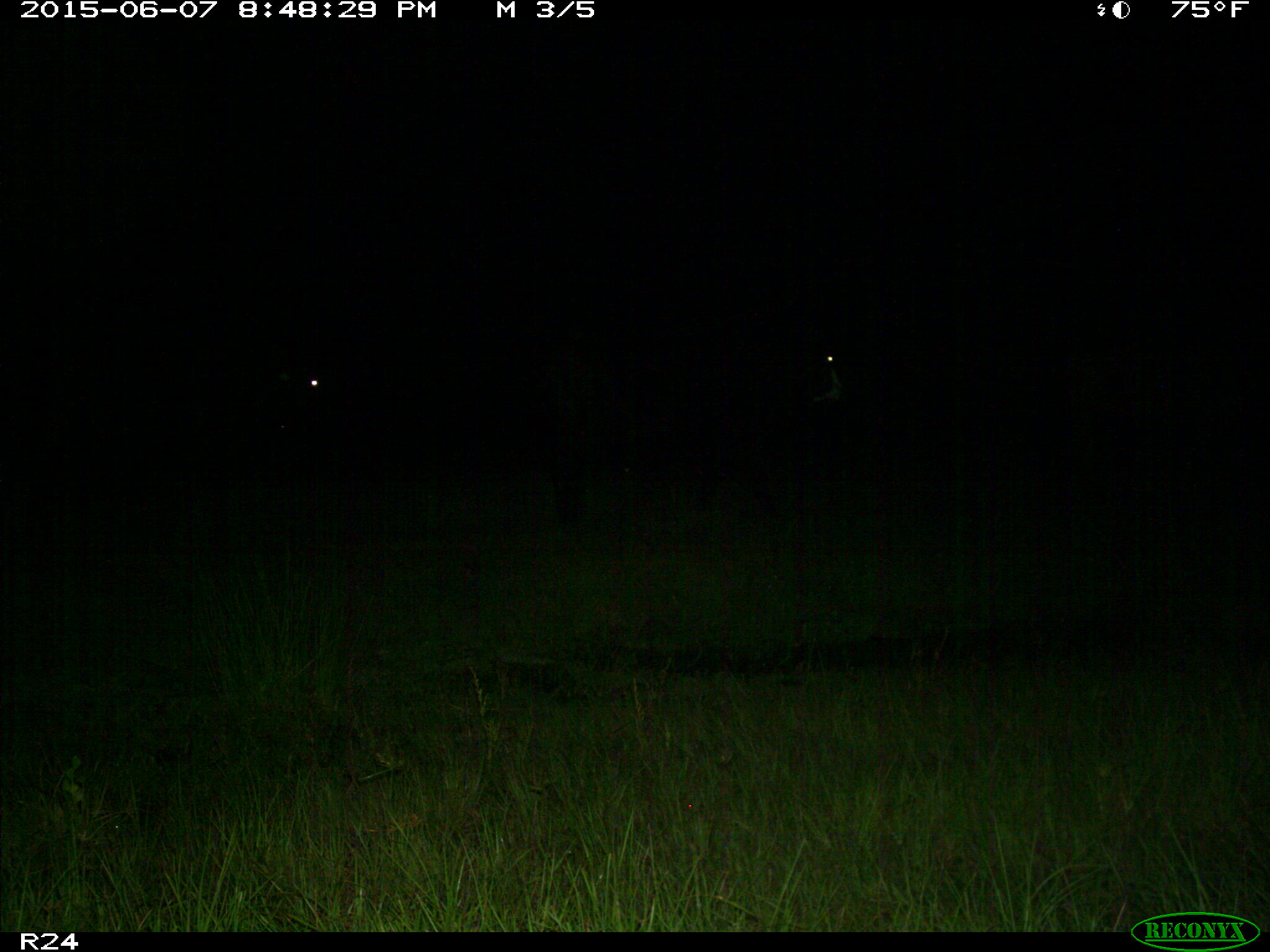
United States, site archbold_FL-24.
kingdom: Animalia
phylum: Chordata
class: Mammalia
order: Artiodactyla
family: Bovidae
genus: Bos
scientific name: Bos taurus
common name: domestic cow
Bos taurus (domestic cow).